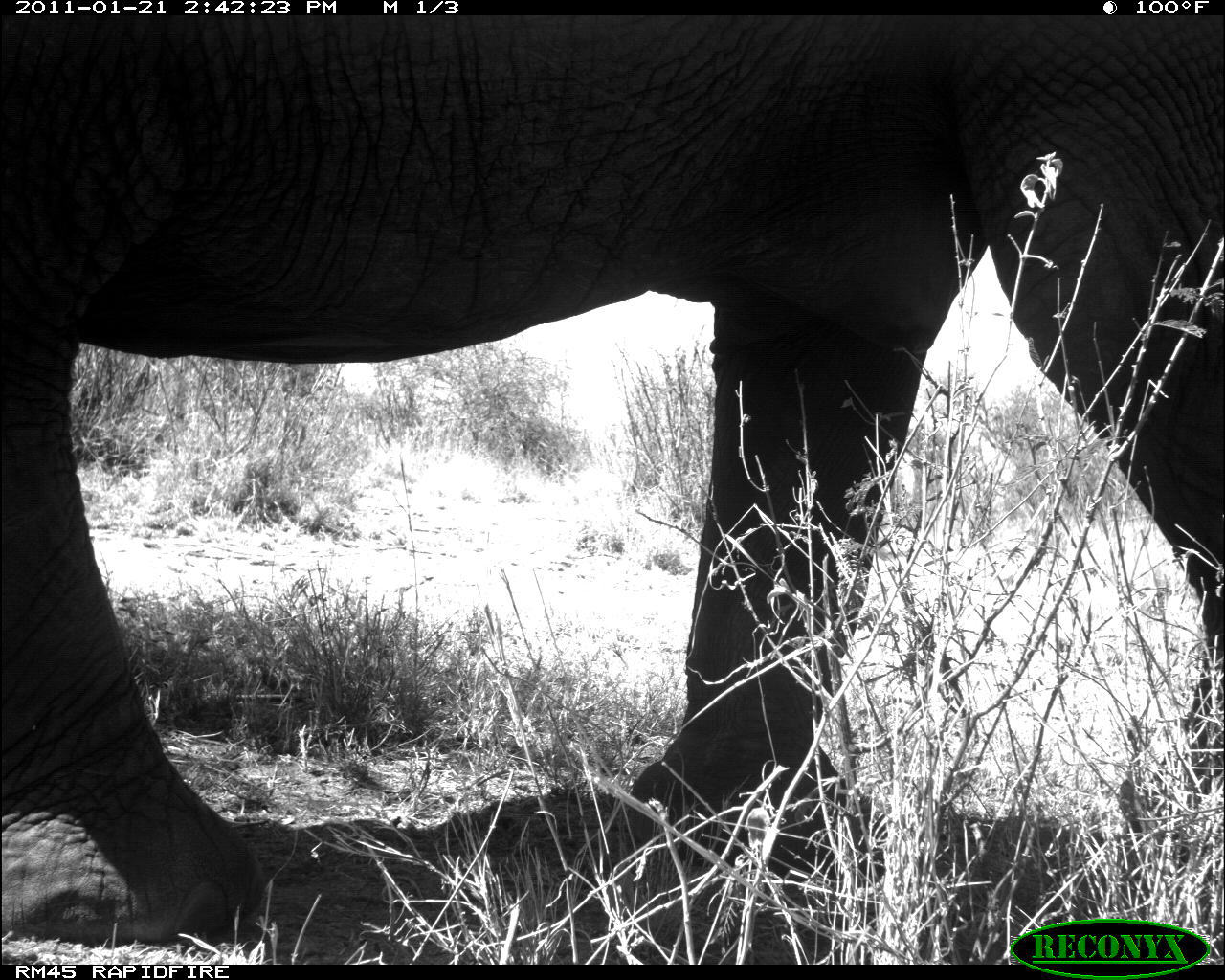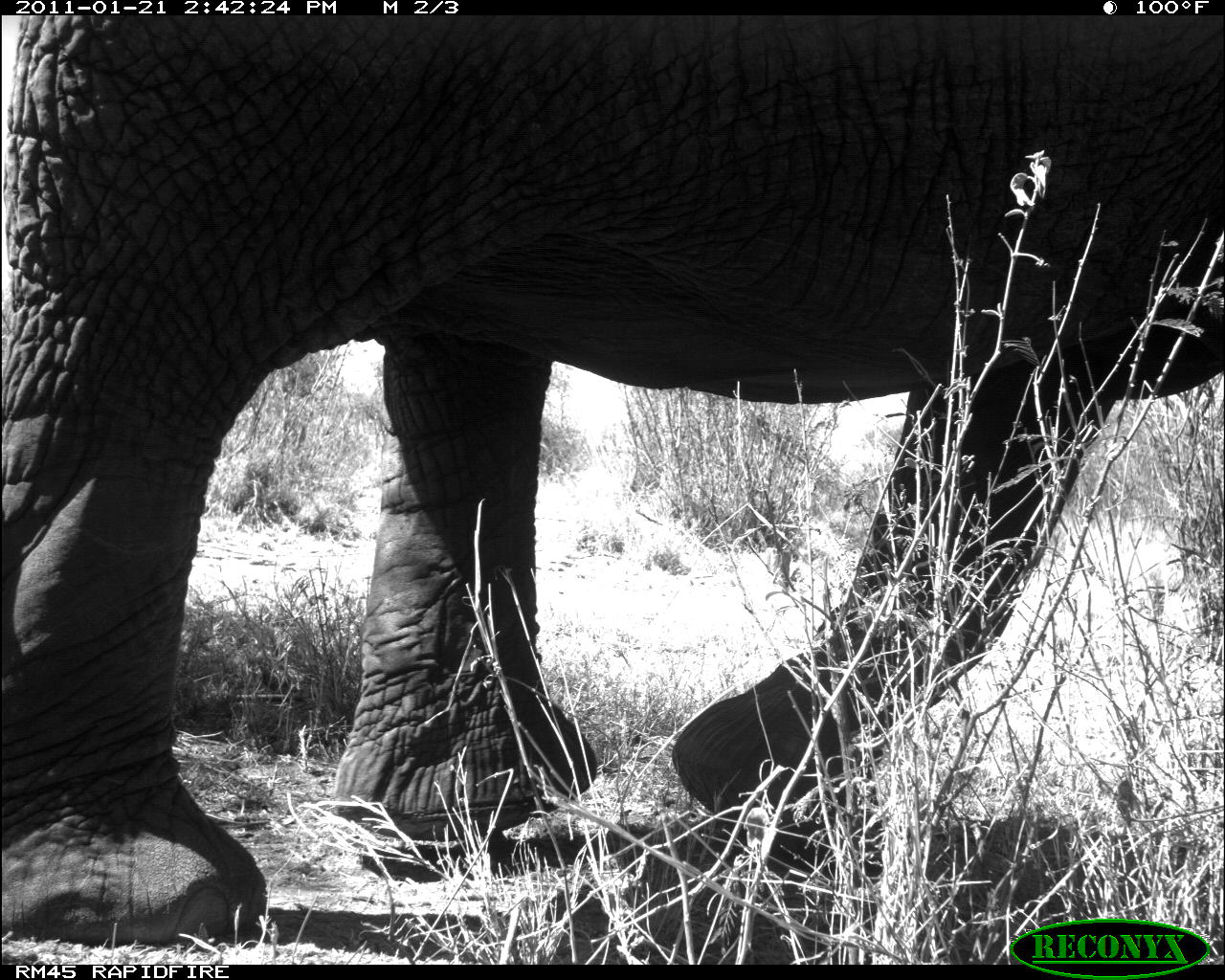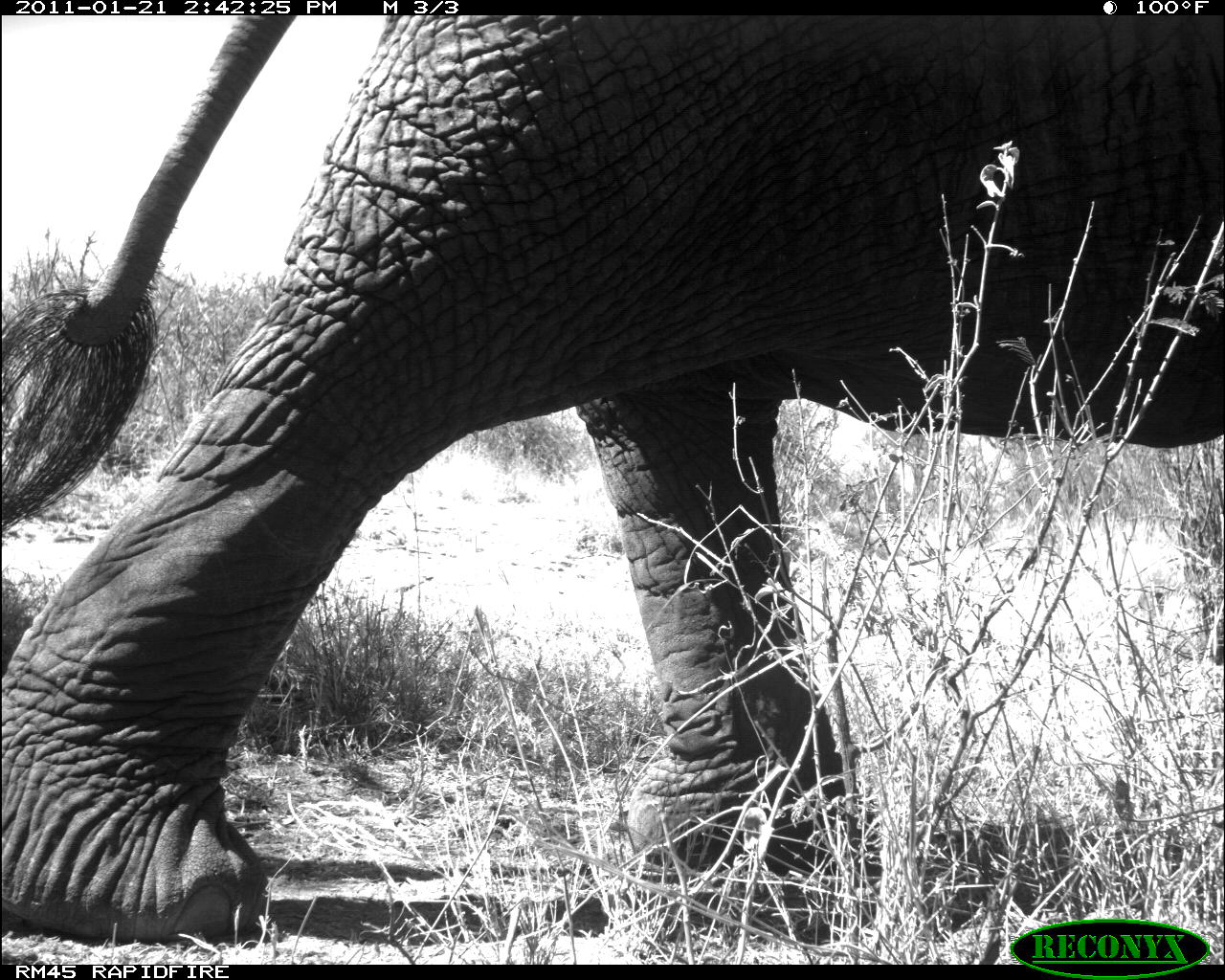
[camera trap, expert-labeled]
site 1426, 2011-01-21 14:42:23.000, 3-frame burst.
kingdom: Animalia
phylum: Chordata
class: Mammalia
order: Proboscidea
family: Elephantidae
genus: Loxodonta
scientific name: Loxodonta africana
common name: african bush elephant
Loxodonta africana (african bush elephant), count 1.